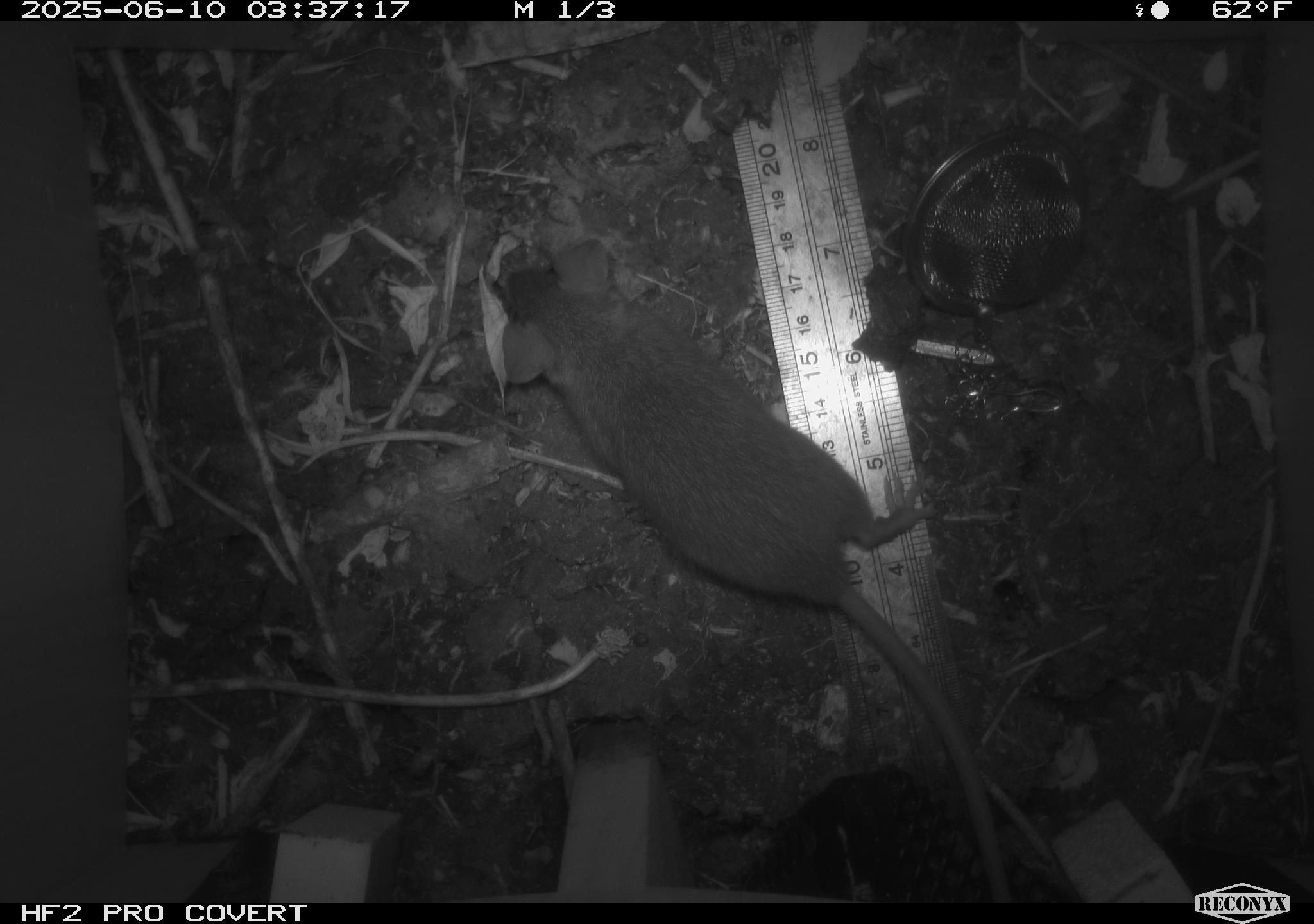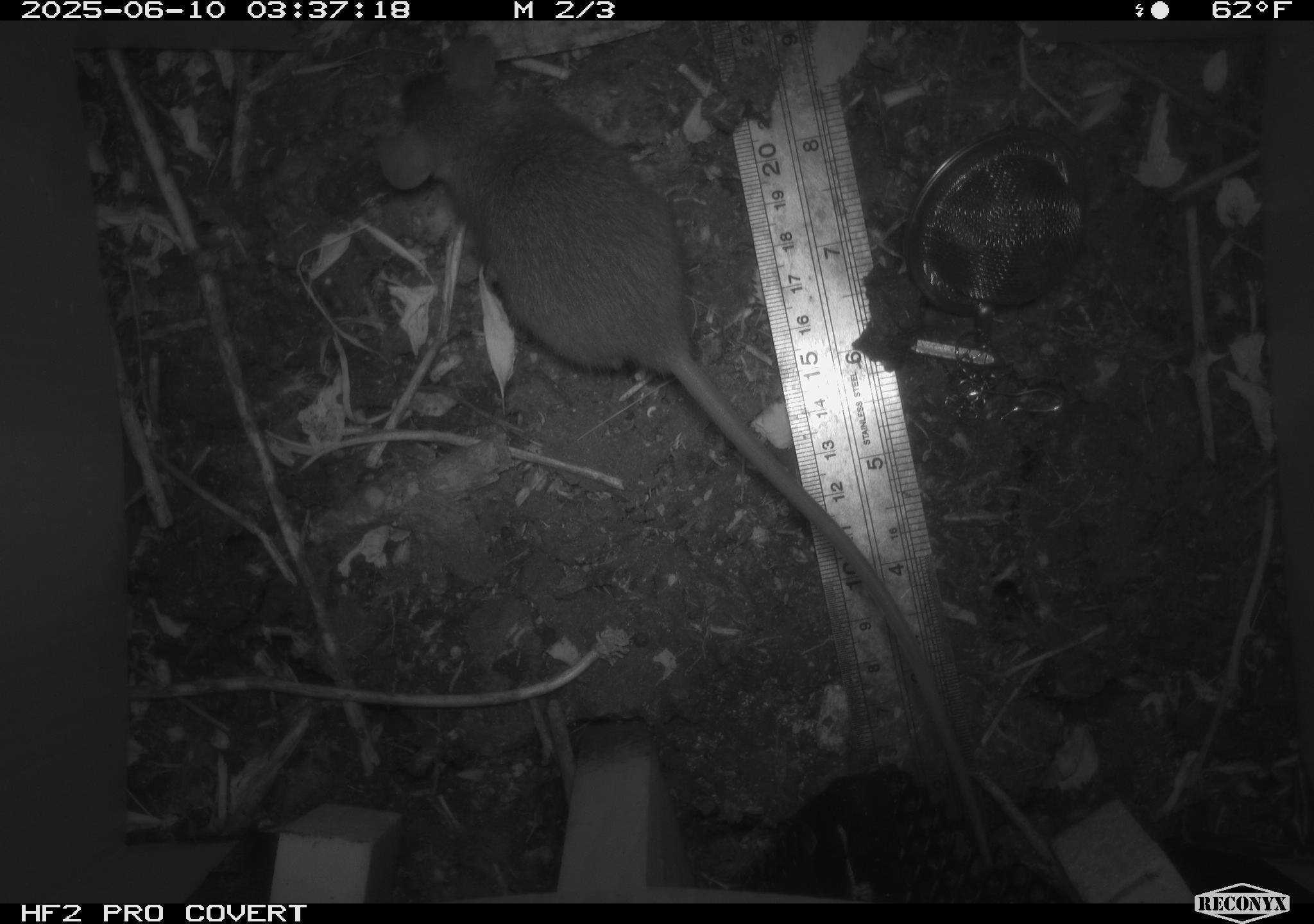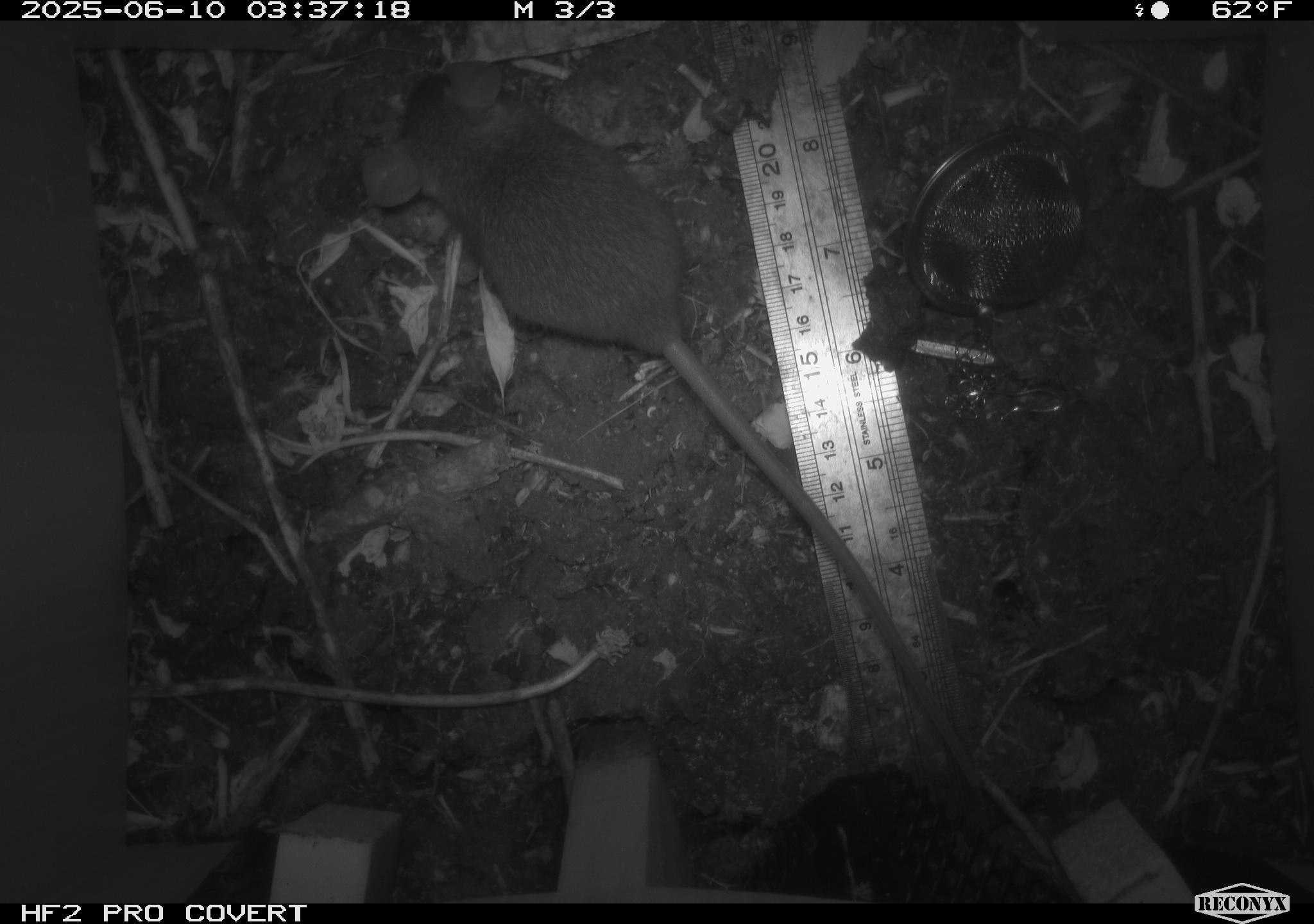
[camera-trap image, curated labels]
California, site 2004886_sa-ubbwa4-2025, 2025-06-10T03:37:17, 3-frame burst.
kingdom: Animalia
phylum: Chordata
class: Mammalia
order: Rodentia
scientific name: Rodentia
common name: rodent